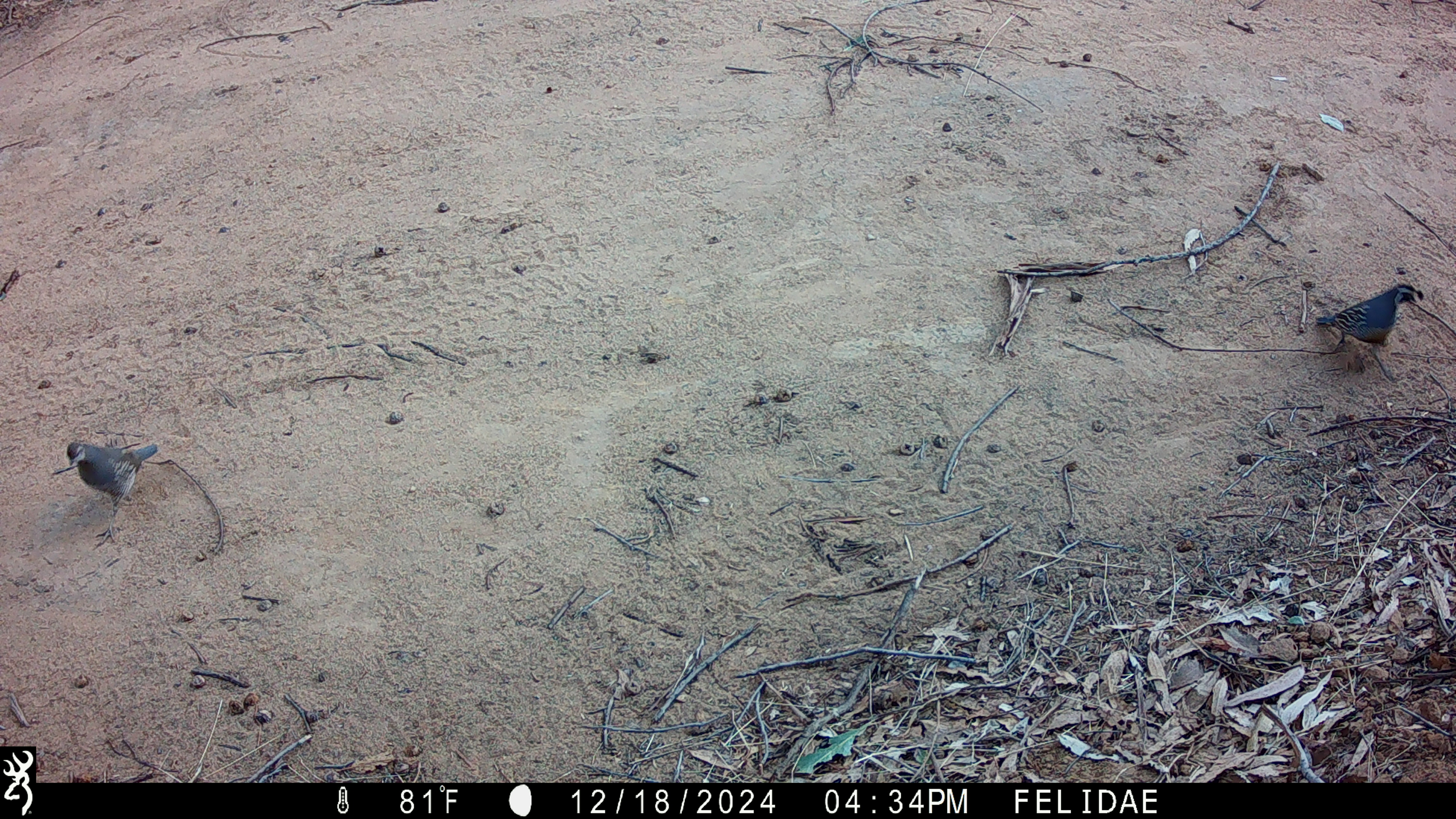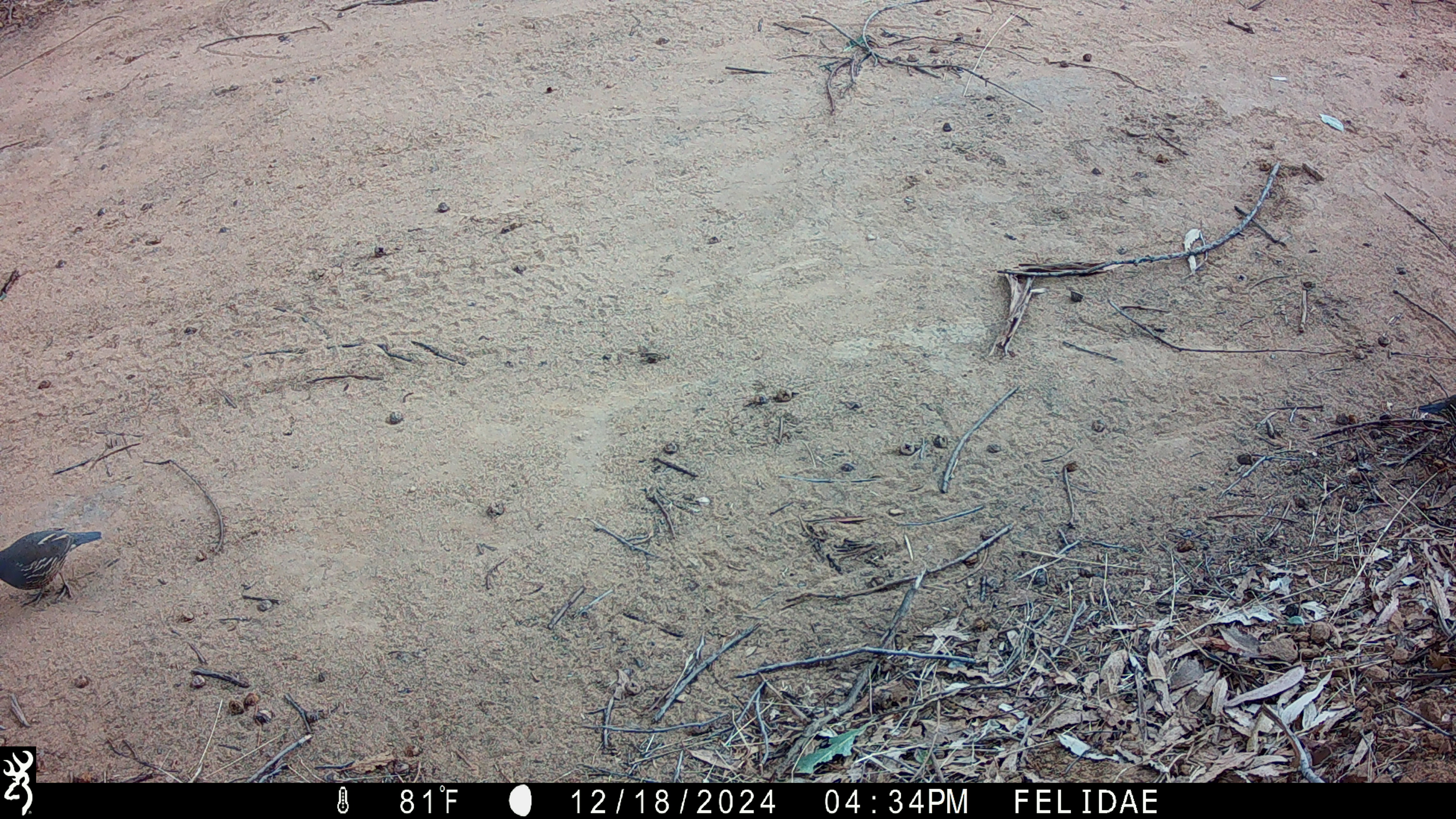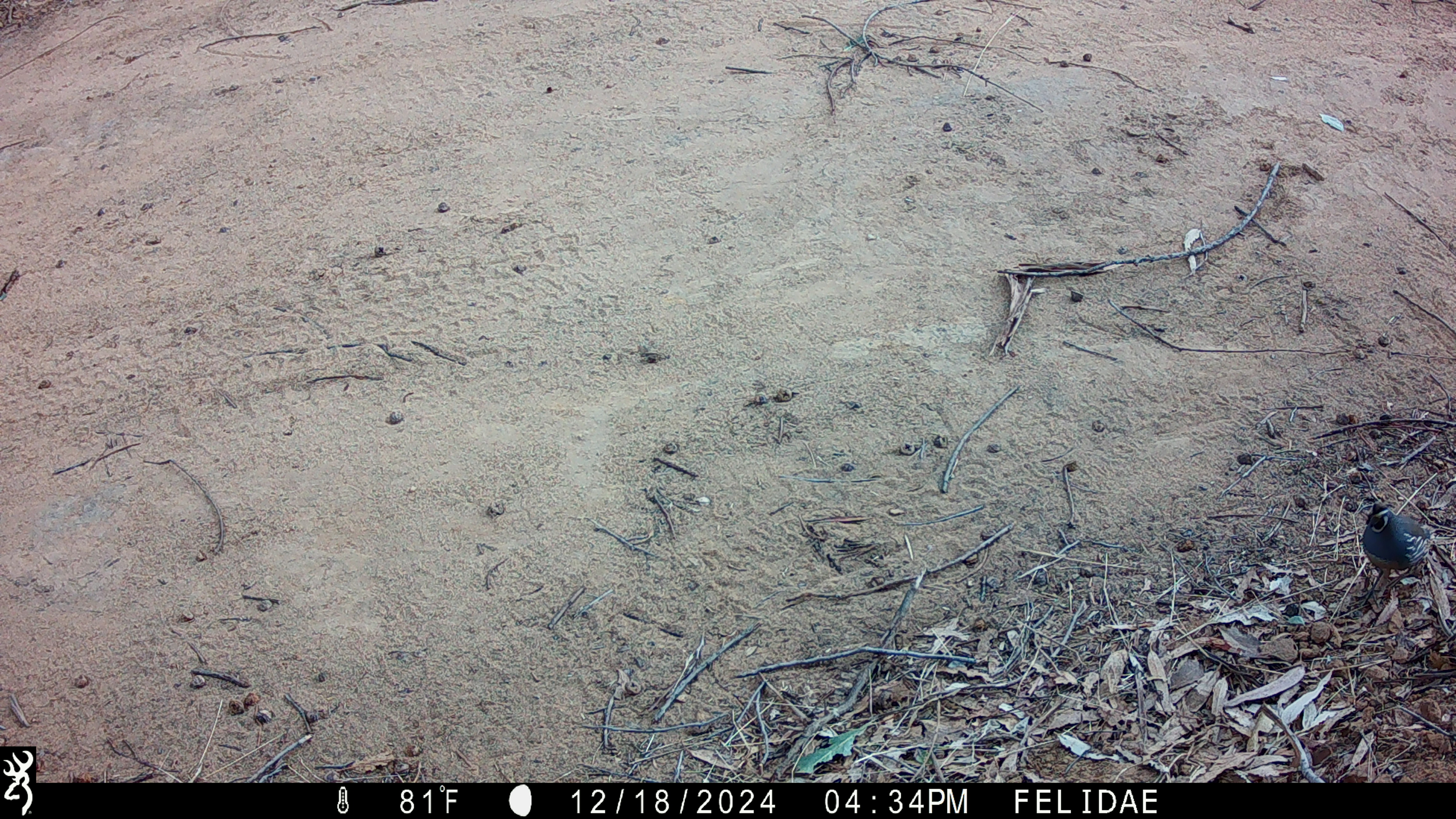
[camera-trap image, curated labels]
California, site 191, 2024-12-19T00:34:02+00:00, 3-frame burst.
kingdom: Animalia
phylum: Chordata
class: Aves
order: Galliformes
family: Odontophoridae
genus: Callipepla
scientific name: Callipepla californica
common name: california quail